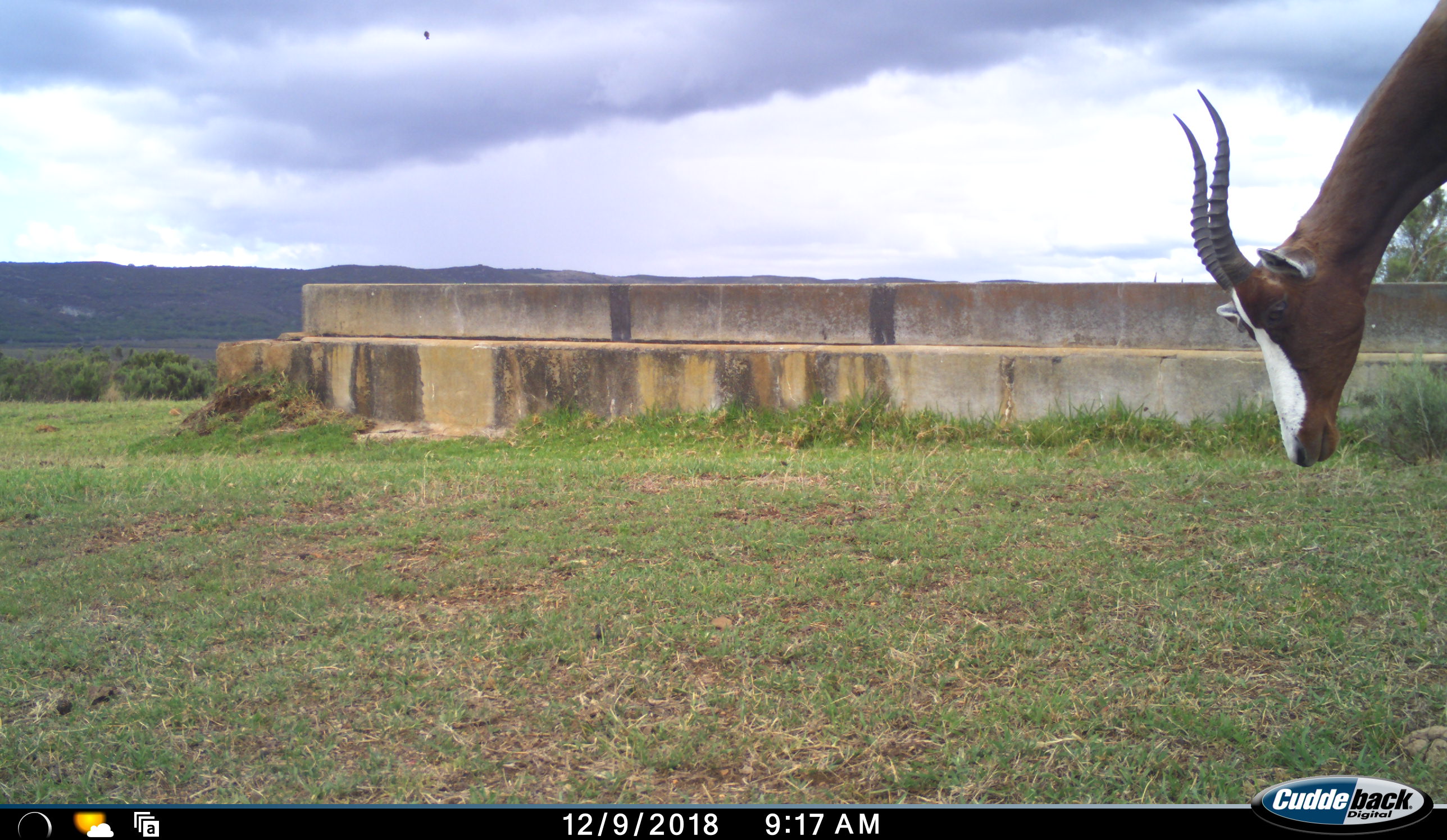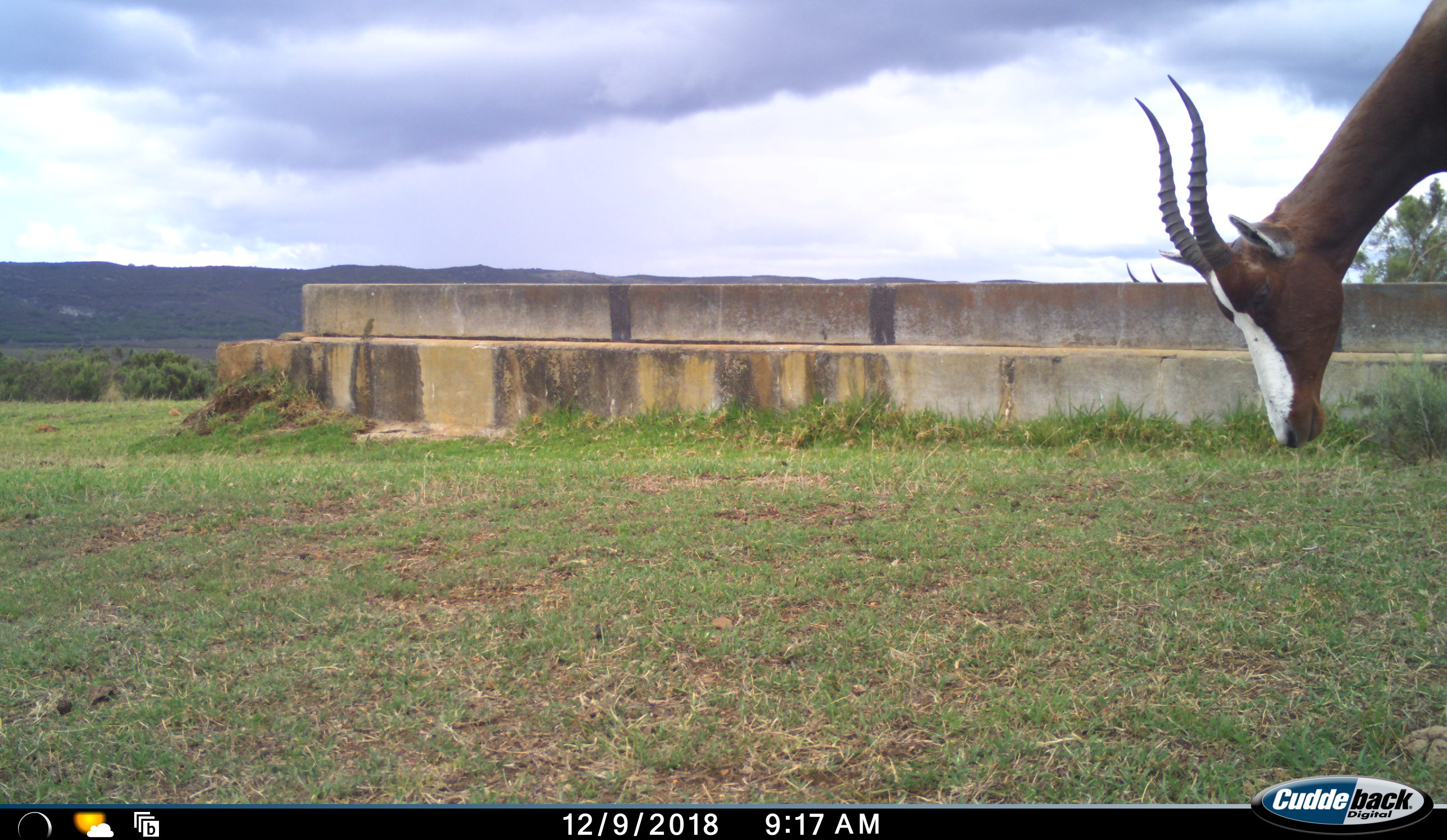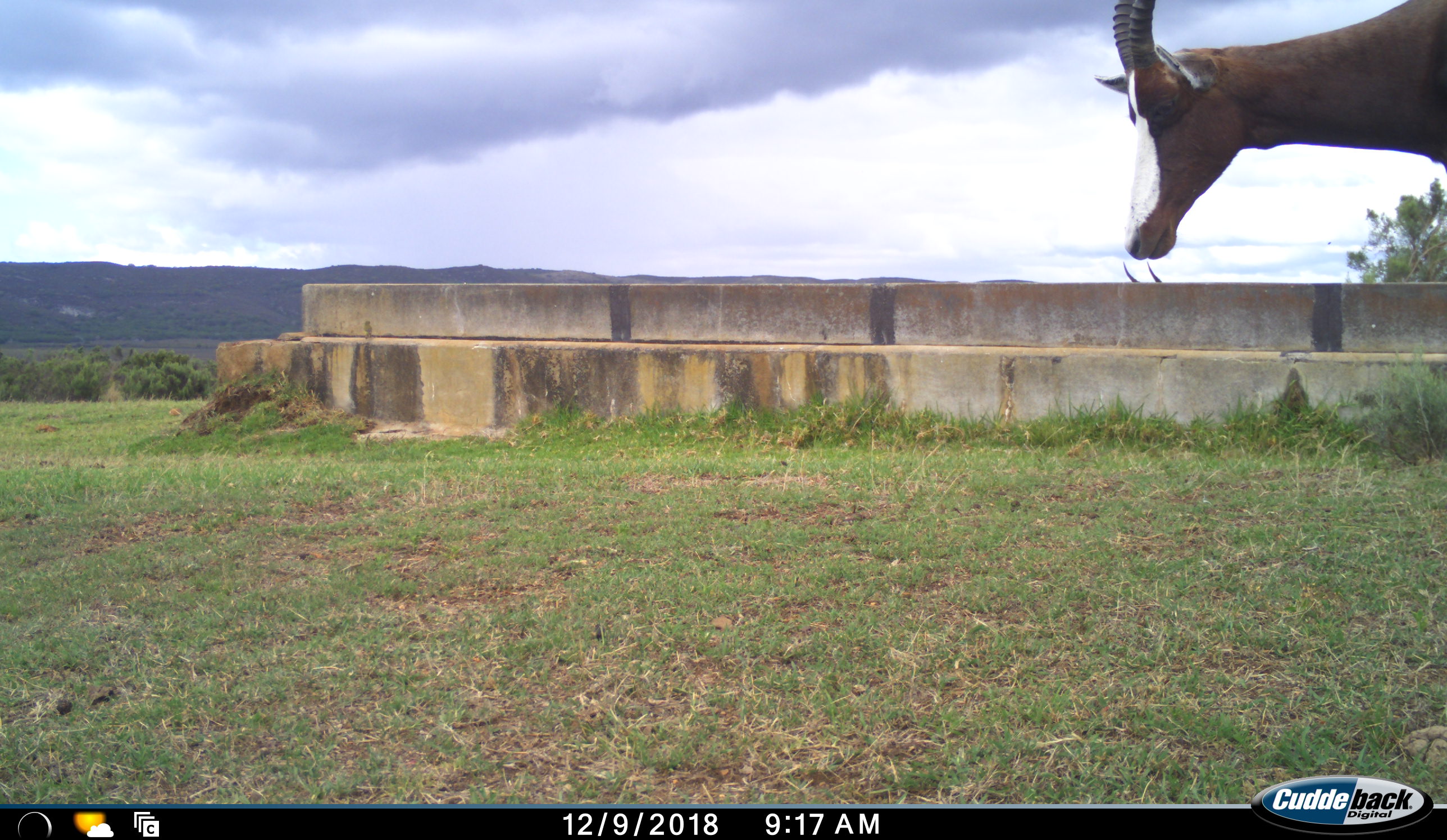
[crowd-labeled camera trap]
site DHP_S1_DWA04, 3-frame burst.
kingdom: Animalia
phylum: Chordata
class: Mammalia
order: Artiodactyla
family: Bovidae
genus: Damaliscus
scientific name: Damaliscus pygargus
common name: bontebok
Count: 1.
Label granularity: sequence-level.